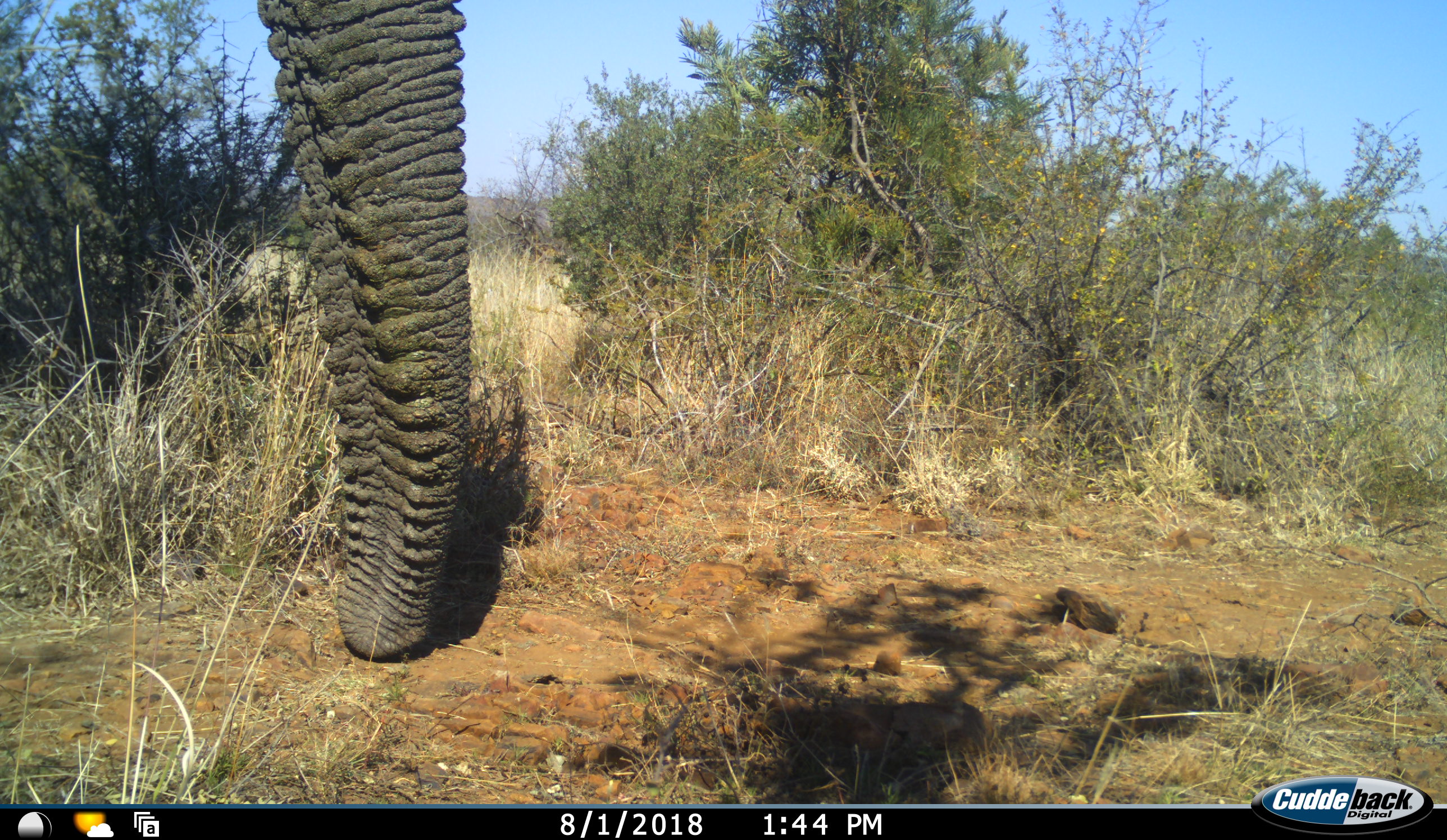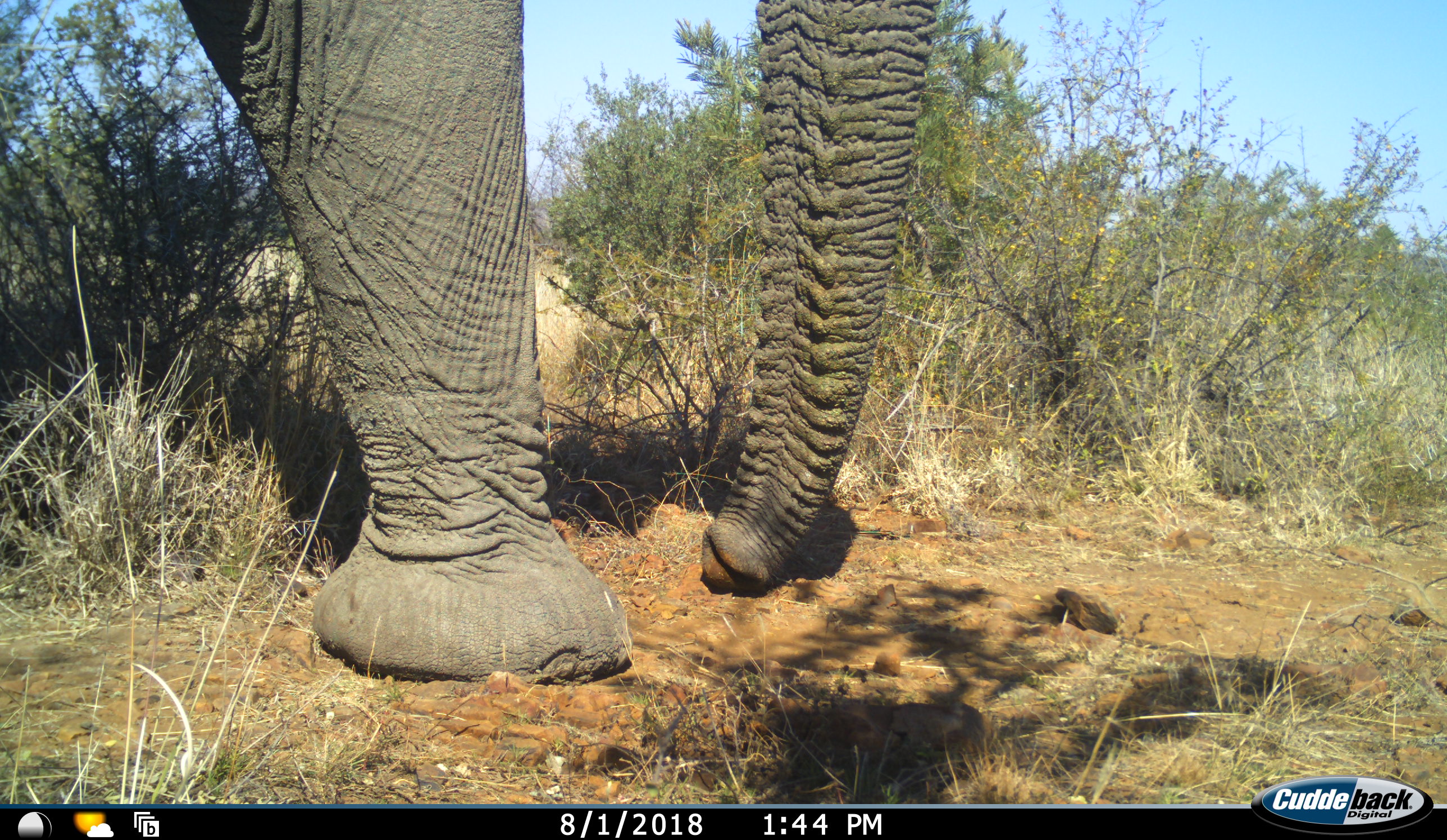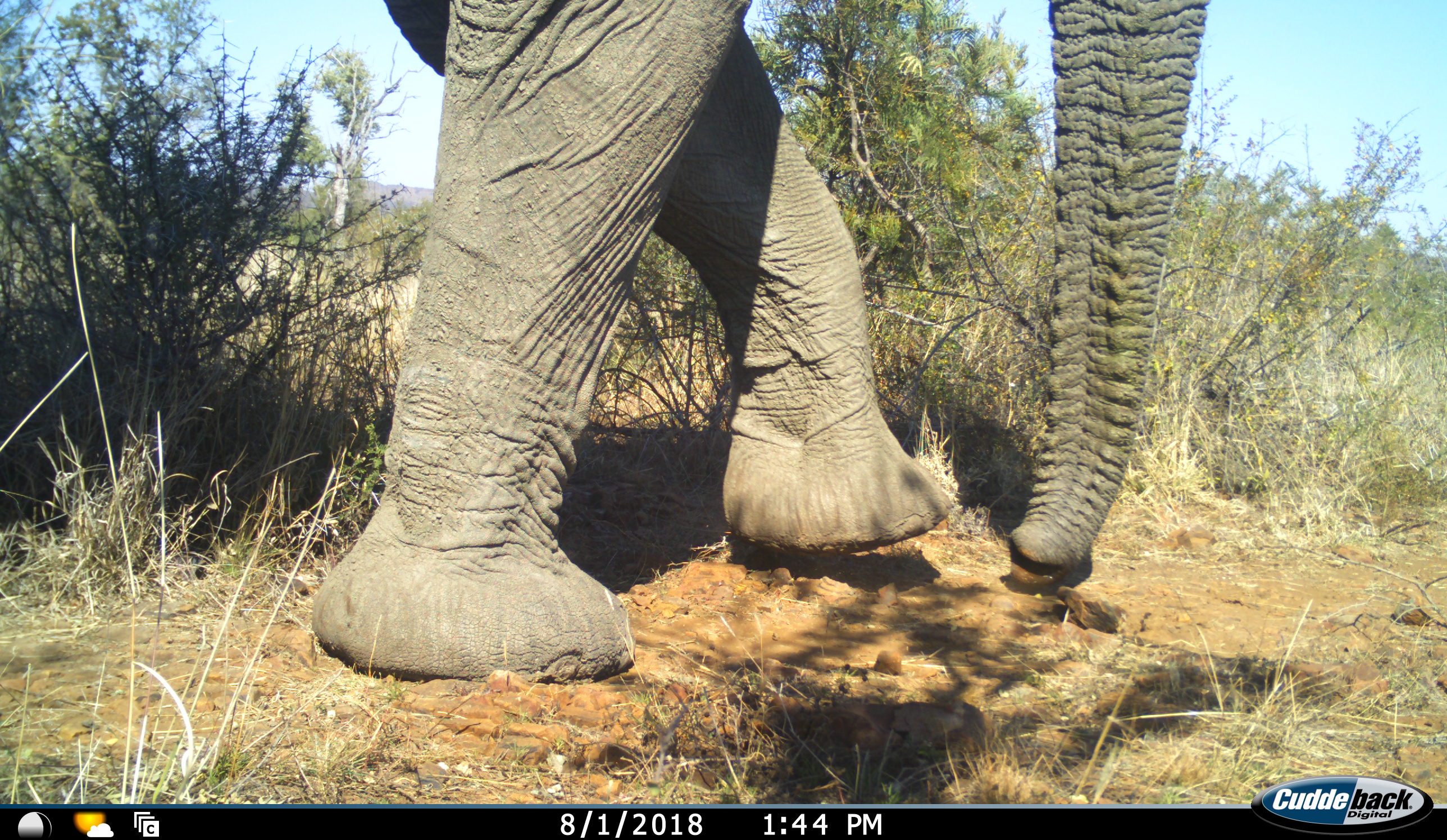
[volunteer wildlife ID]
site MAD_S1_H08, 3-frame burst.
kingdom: Animalia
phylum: Chordata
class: Mammalia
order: Proboscidea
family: Elephantidae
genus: Loxodonta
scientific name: Loxodonta africana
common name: african bush elephant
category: elephant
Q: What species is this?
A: Elephant (african bush elephant) (Loxodonta africana).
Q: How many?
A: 1.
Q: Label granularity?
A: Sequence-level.